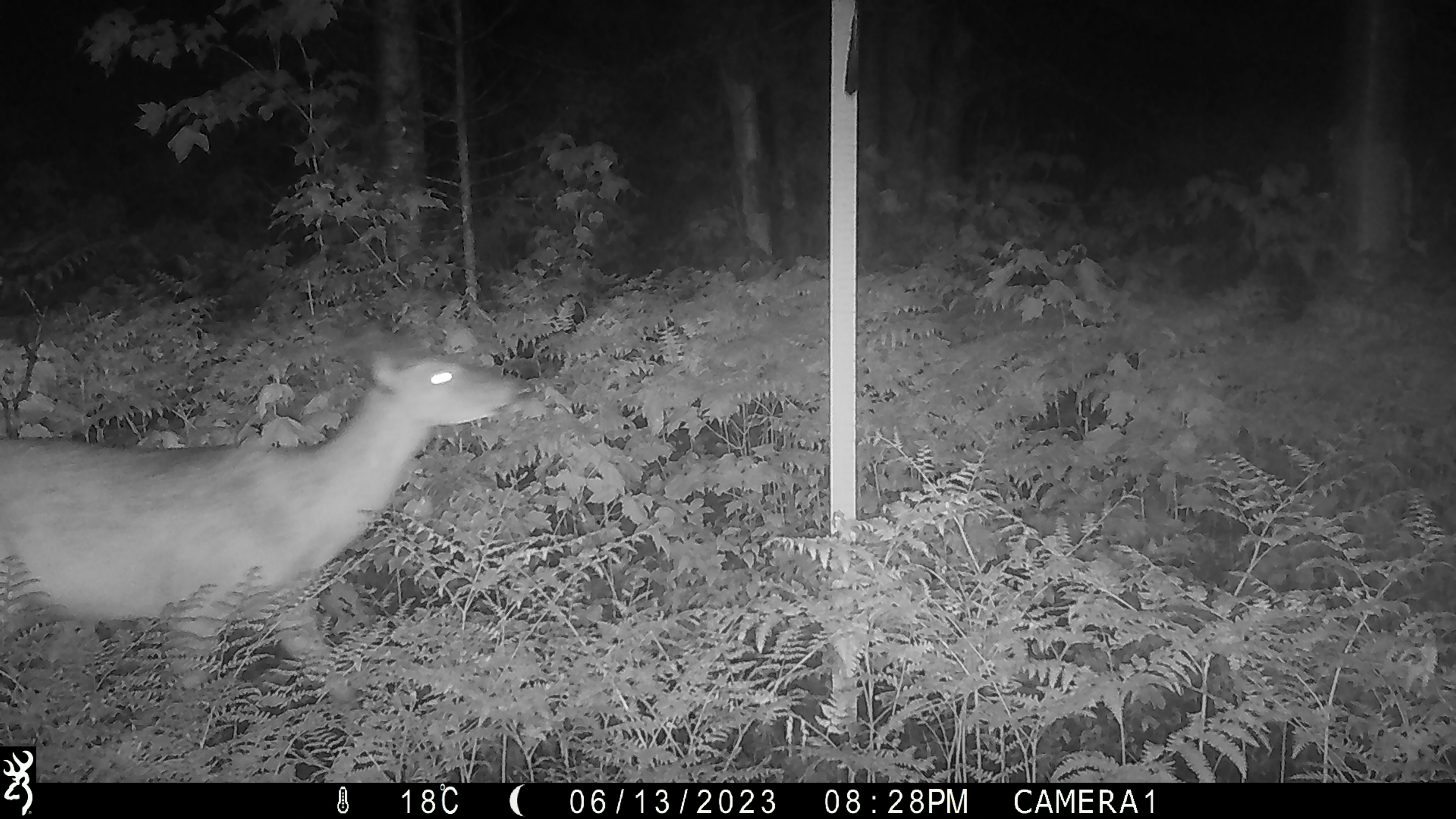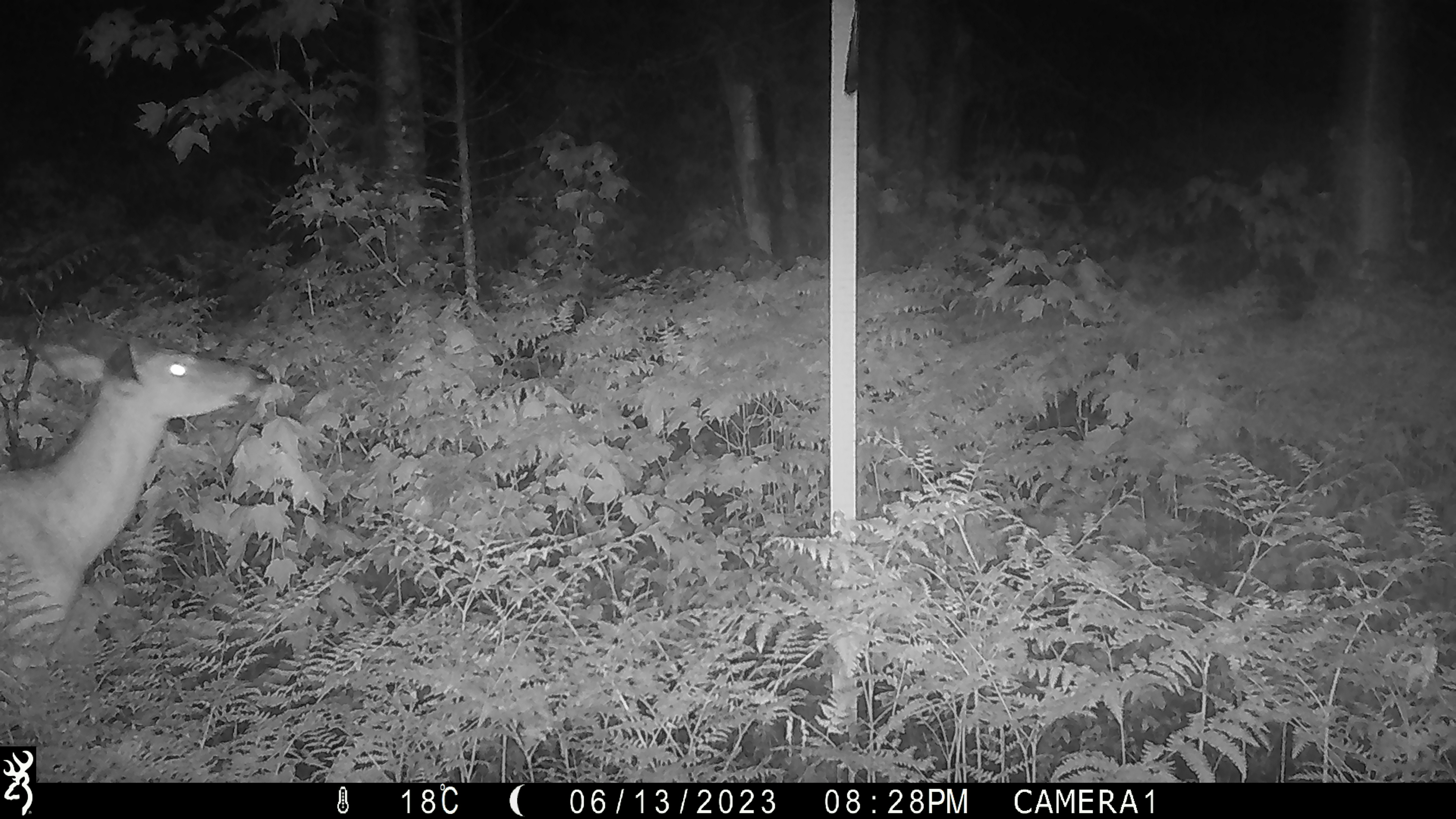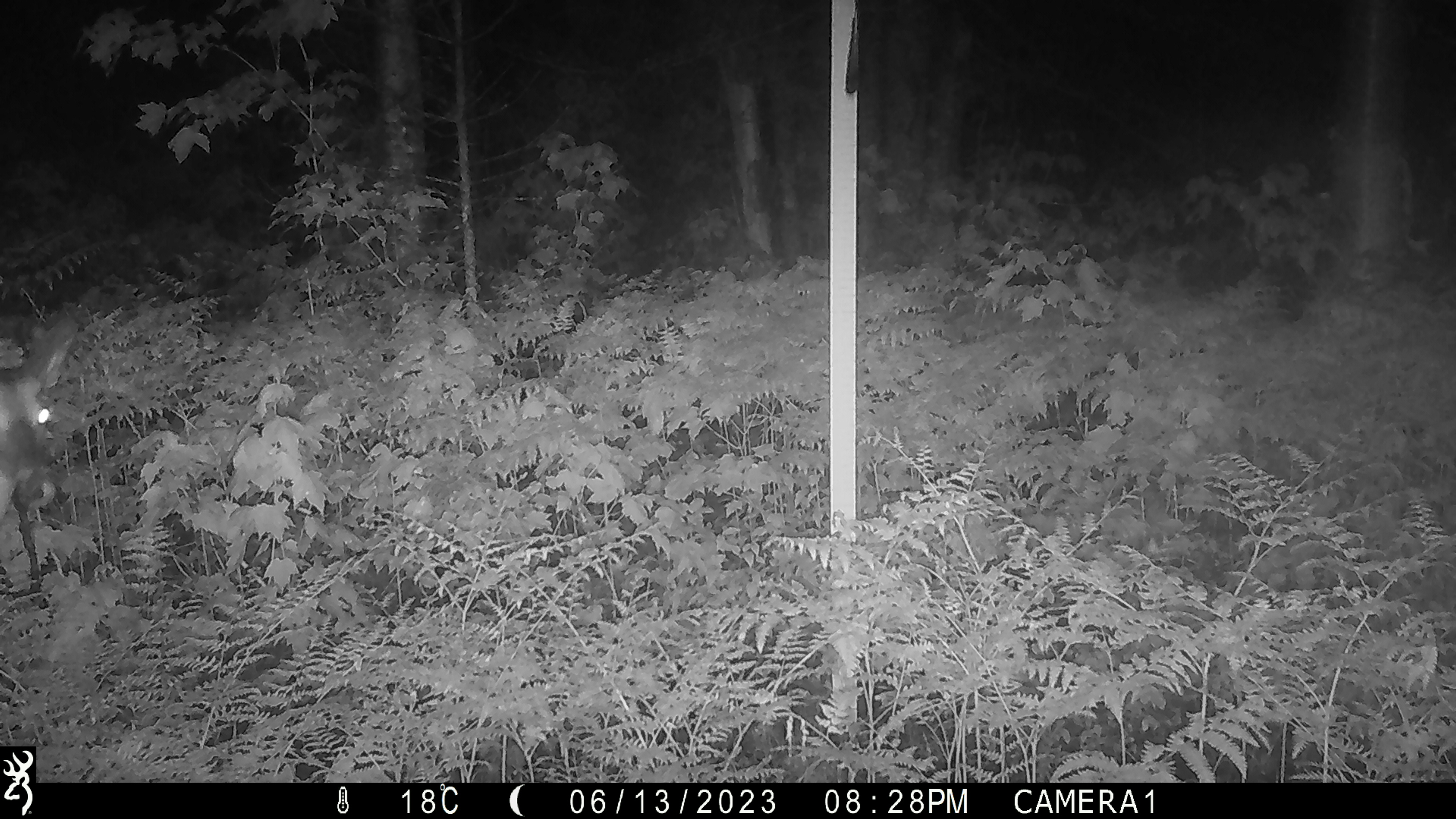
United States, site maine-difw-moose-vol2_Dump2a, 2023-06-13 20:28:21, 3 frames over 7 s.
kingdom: Animalia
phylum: Chordata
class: Mammalia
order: Artiodactyla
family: Cervidae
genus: Odocoileus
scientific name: Odocoileus virginianus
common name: white-tailed deer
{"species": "white-tailed deer (Odocoileus virginianus)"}